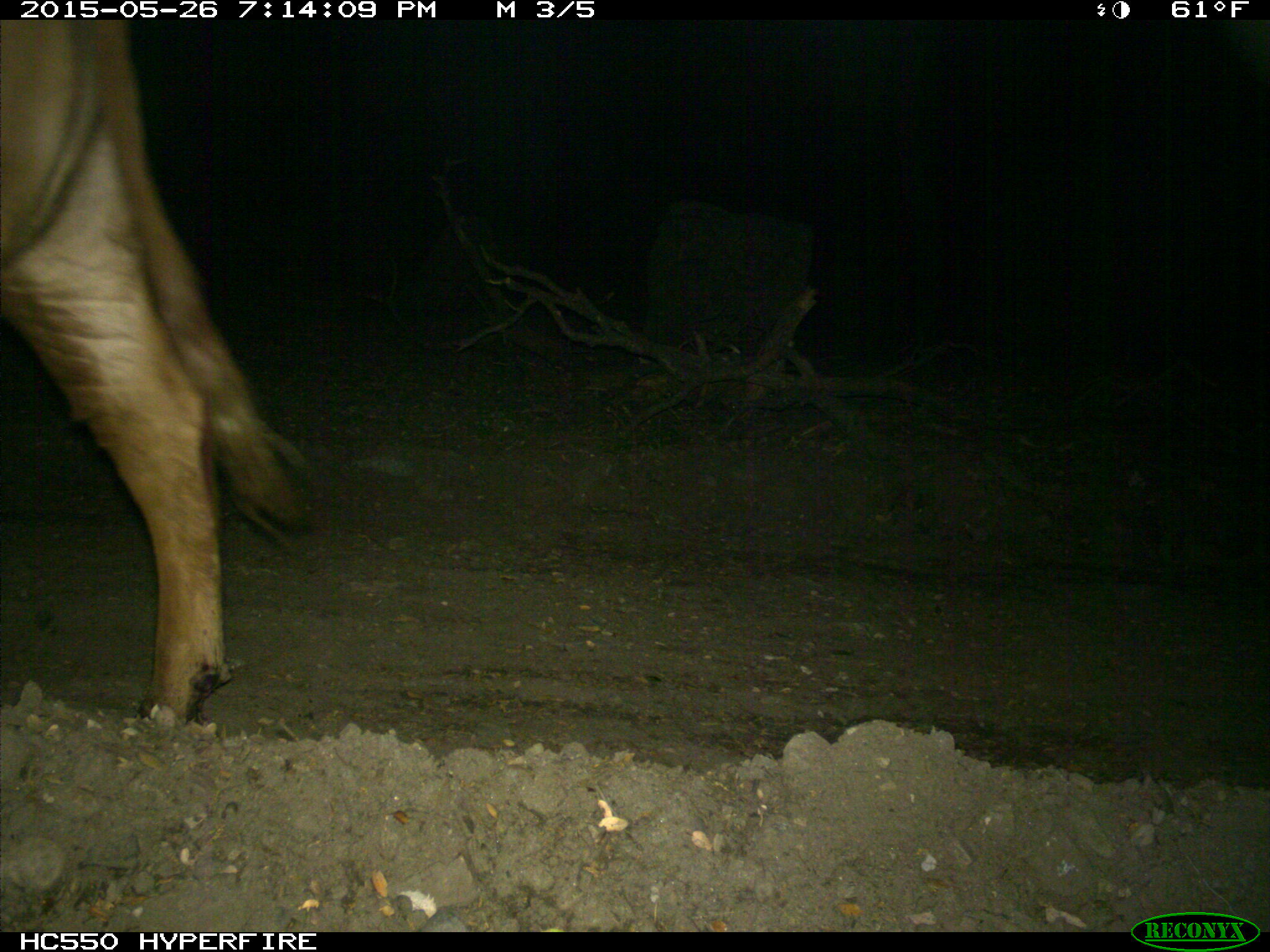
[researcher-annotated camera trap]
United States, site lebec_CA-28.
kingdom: Animalia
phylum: Chordata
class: Mammalia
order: Artiodactyla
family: Bovidae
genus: Bos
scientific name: Bos taurus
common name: domestic cow